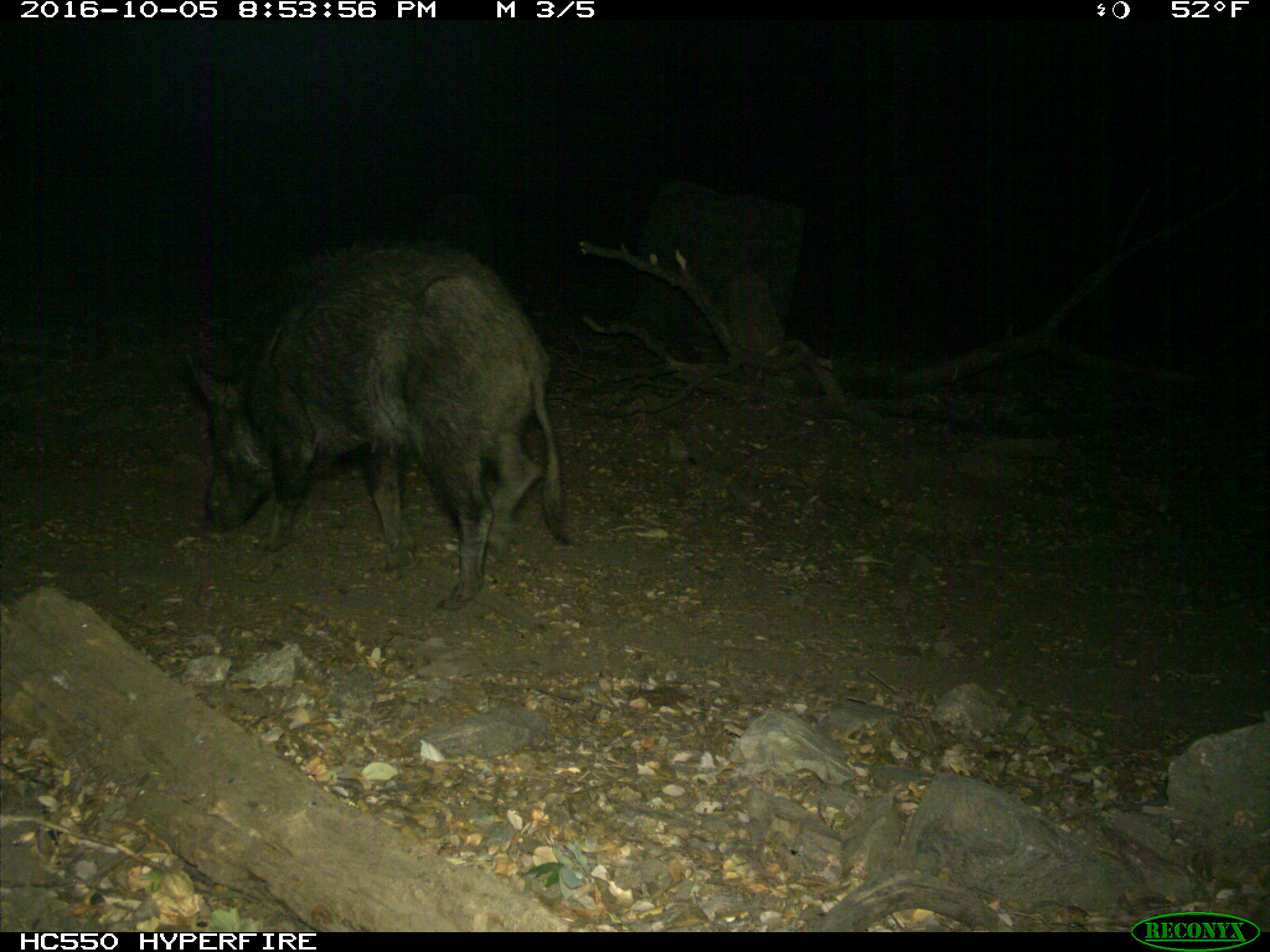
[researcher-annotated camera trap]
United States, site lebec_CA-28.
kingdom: Animalia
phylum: Chordata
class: Mammalia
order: Artiodactyla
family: Suidae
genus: Sus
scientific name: Sus scrofa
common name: wild boar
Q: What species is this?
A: Sus scrofa (wild boar).